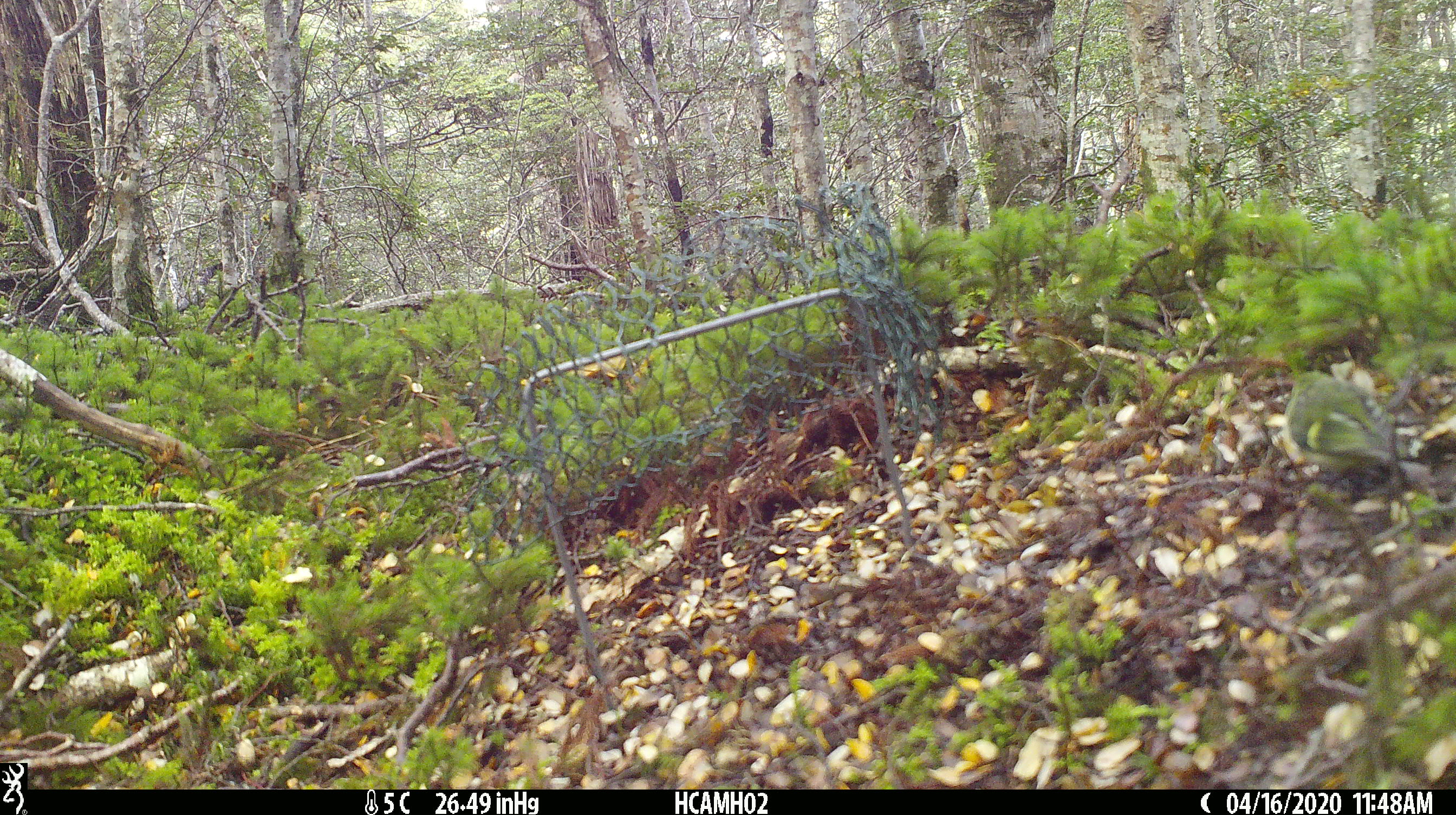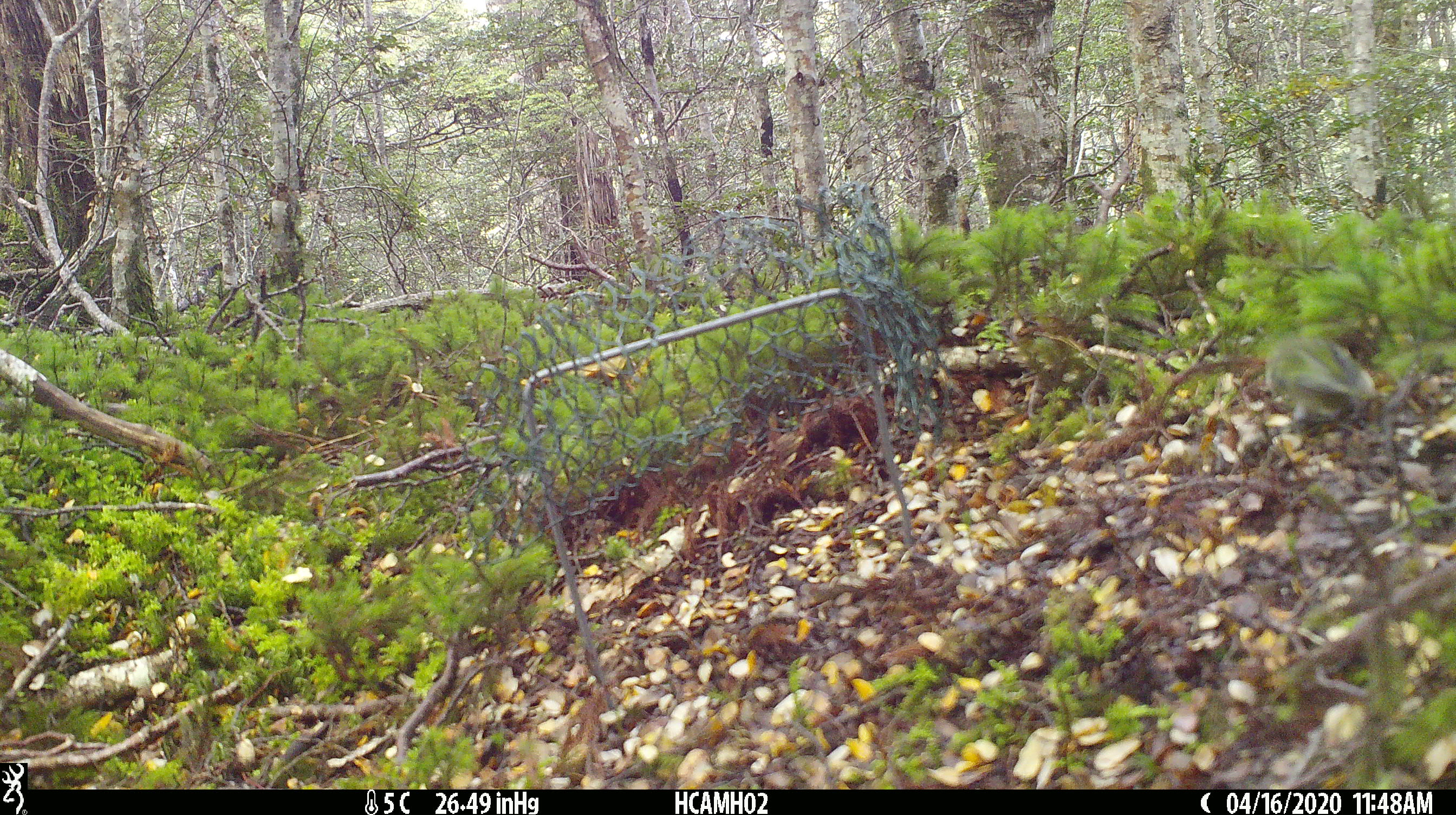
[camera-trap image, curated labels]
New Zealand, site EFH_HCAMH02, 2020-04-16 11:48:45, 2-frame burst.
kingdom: Animalia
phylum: Chordata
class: Aves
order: Passeriformes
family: Acanthisittidae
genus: Acanthisitta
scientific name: Acanthisitta chloris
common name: rifleman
Rifleman (Acanthisitta chloris).